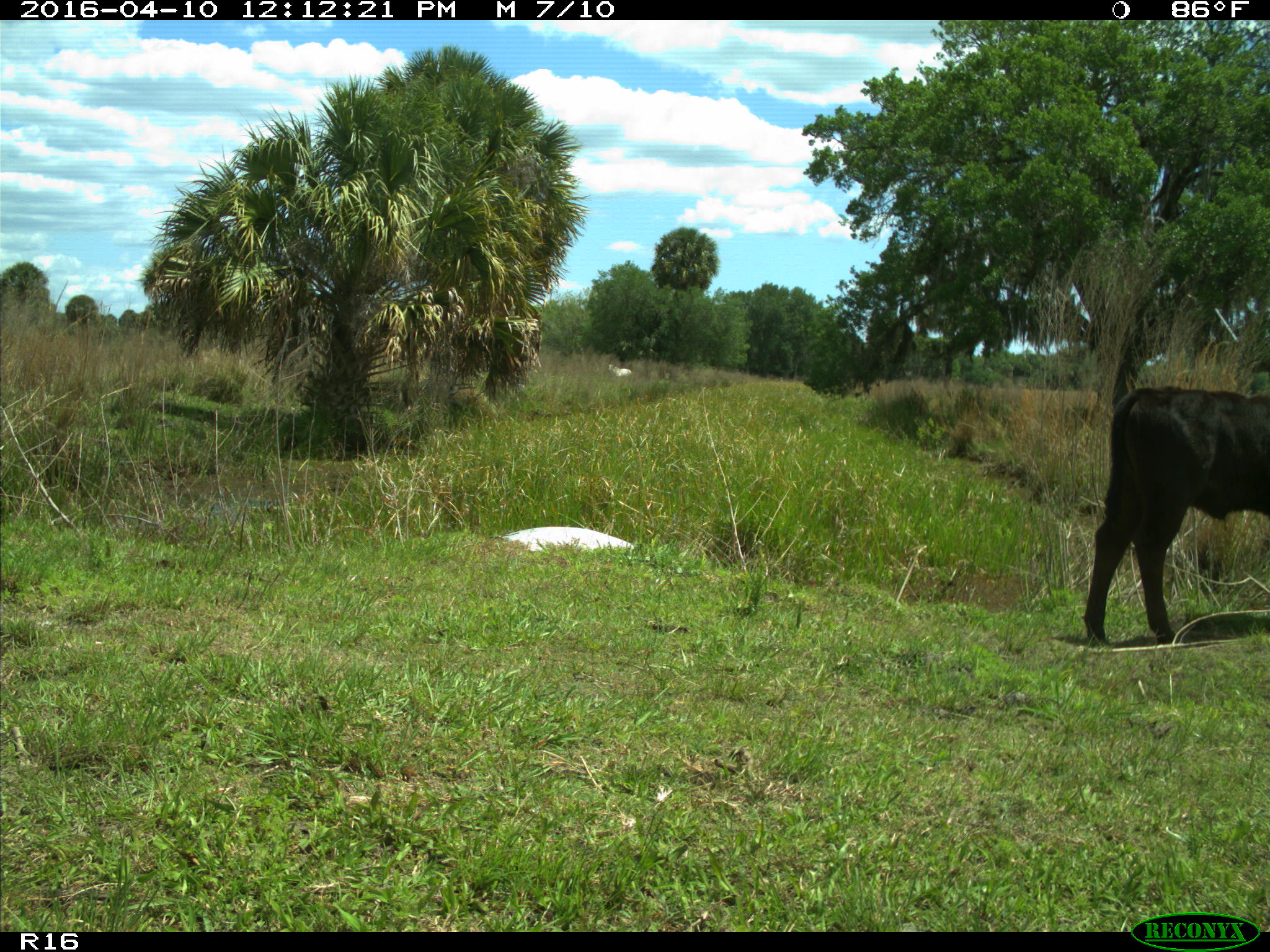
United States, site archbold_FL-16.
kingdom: Animalia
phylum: Chordata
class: Mammalia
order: Artiodactyla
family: Bovidae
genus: Bos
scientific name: Bos taurus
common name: domestic cow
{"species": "Bos taurus (domestic cow)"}